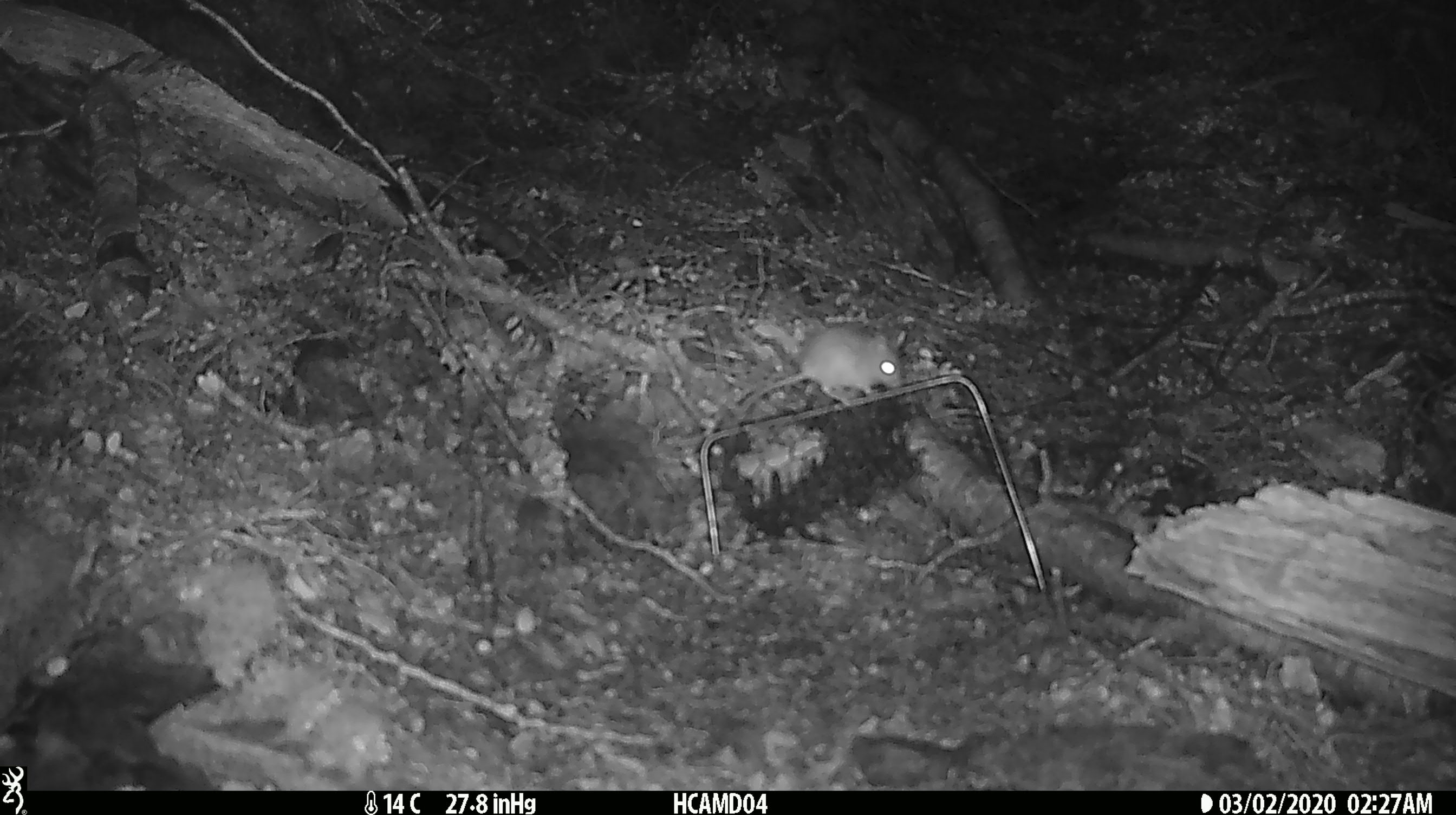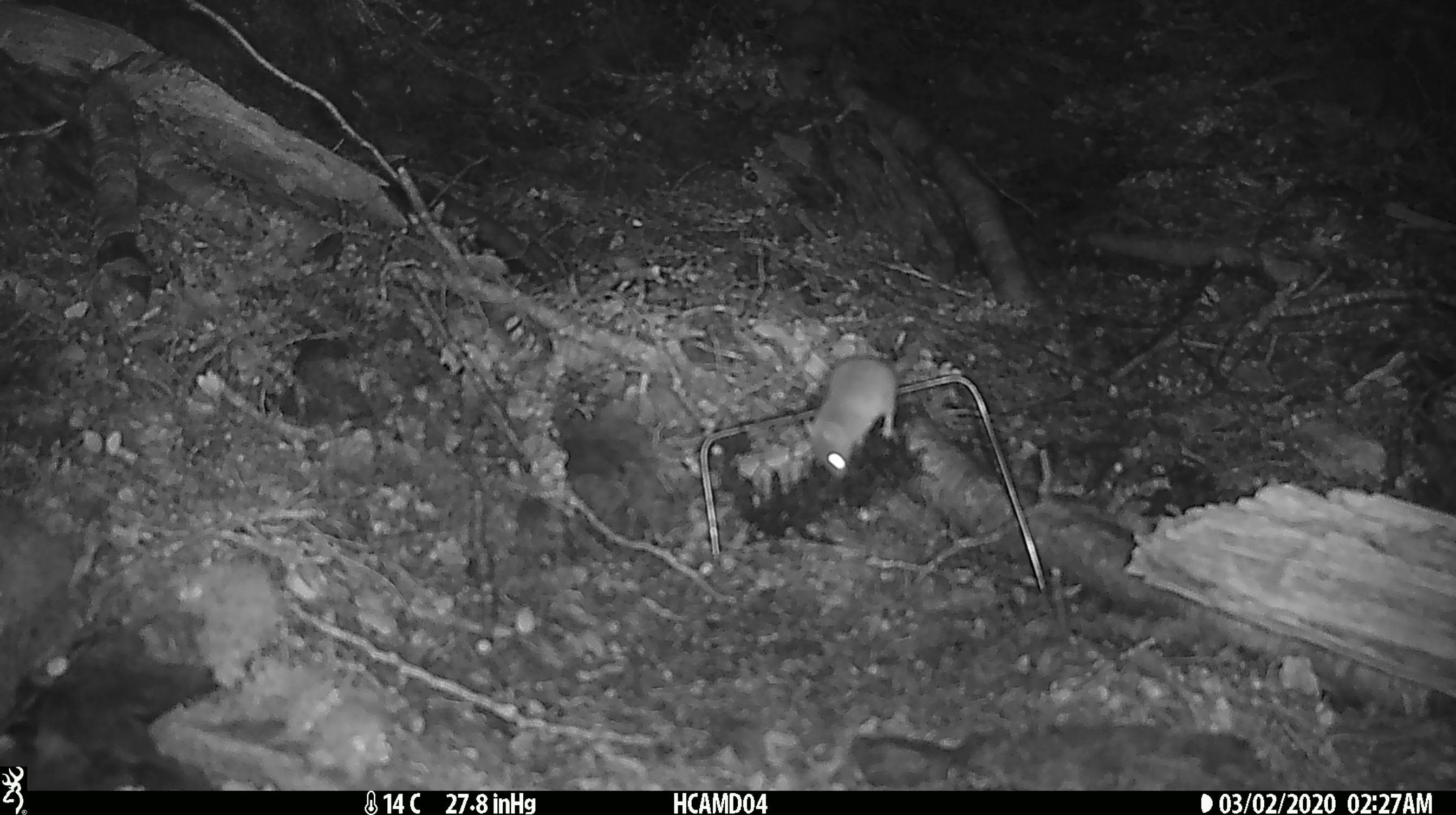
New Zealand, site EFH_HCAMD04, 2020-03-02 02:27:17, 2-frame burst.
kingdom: Animalia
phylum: Chordata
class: Mammalia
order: Rodentia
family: Muridae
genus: Mus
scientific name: Mus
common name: mouse